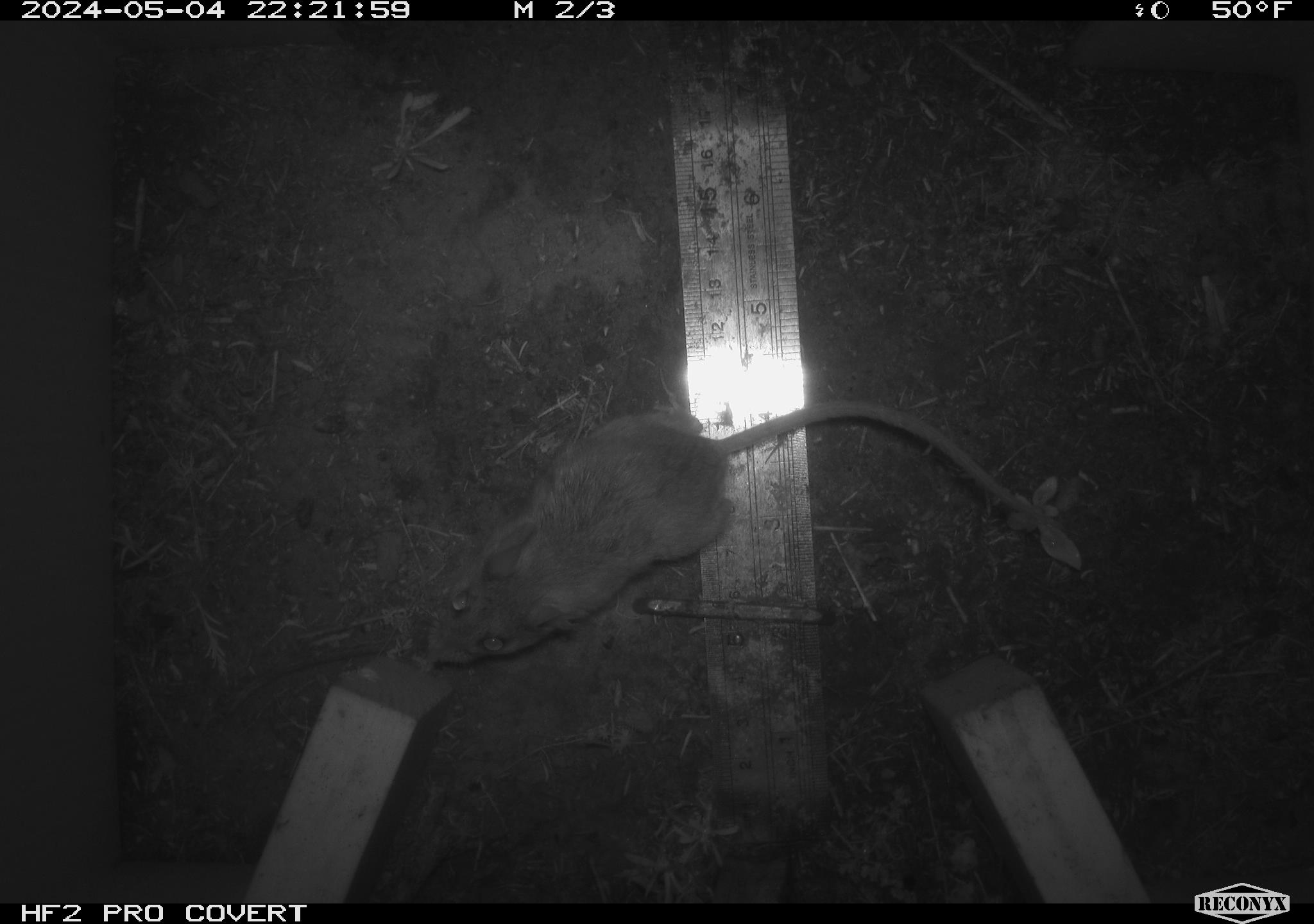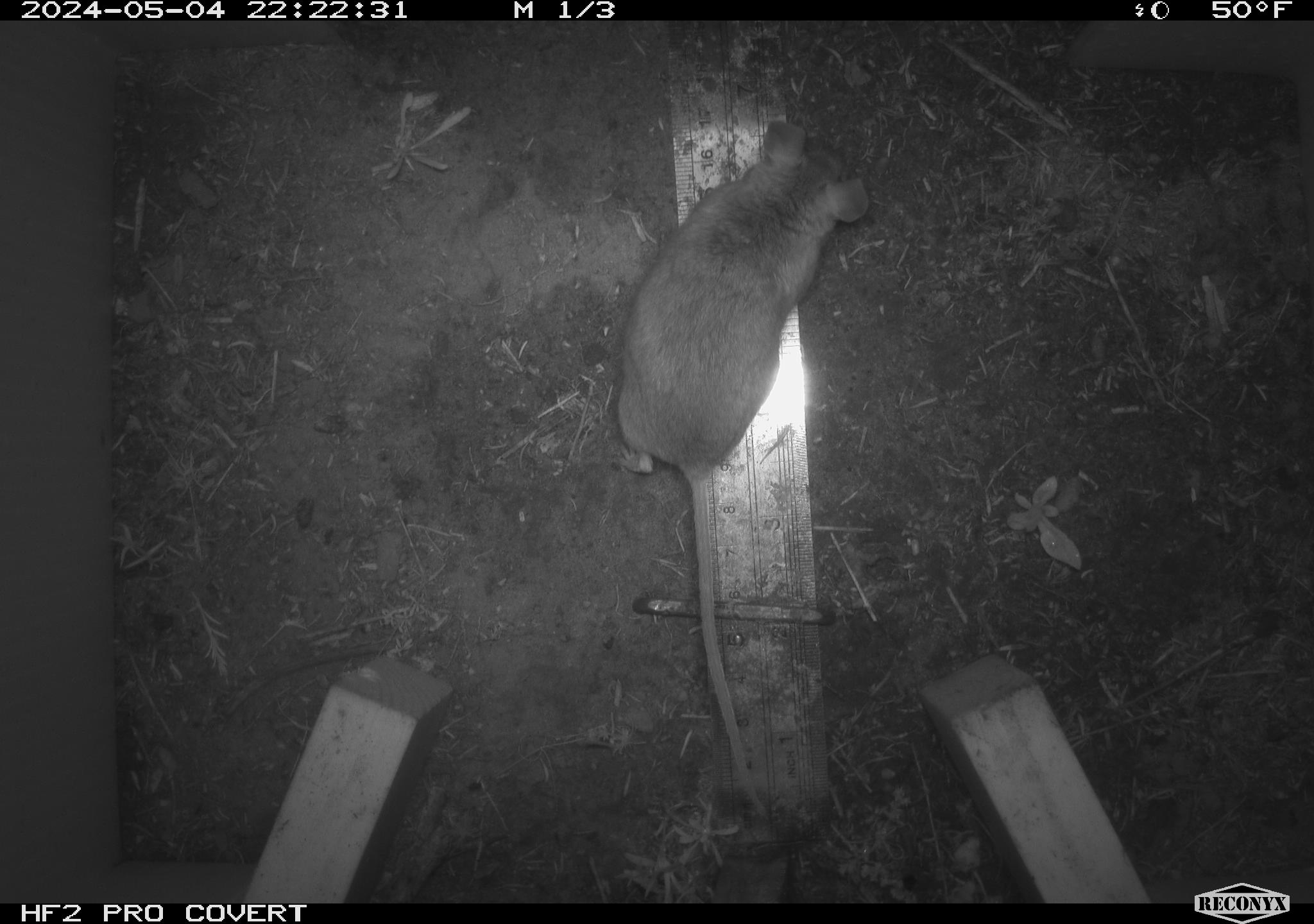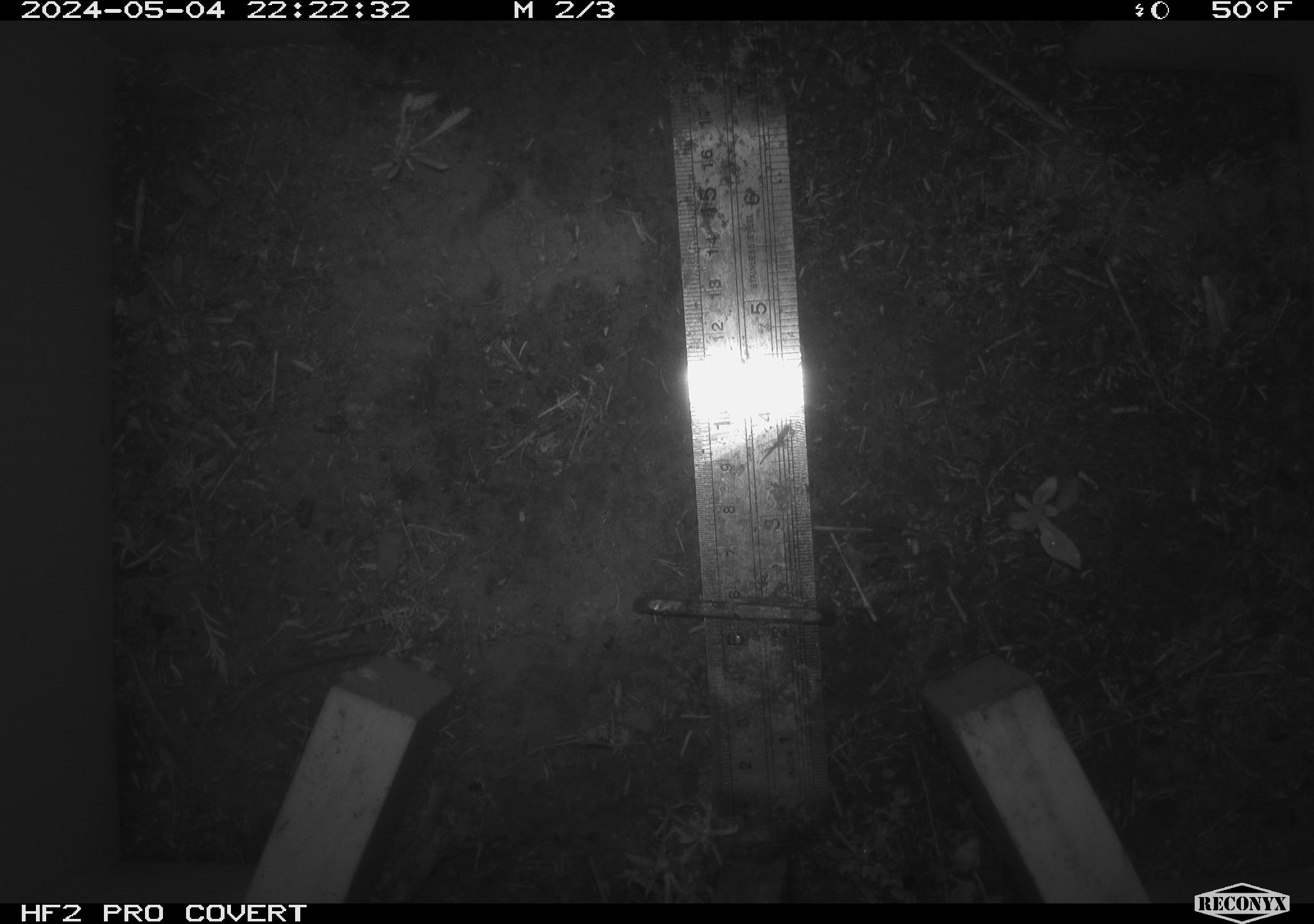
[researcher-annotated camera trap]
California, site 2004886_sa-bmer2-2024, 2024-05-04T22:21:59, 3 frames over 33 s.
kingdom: Animalia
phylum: Chordata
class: Mammalia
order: Rodentia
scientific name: Rodentia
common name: mouse species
Mouse species (Rodentia).